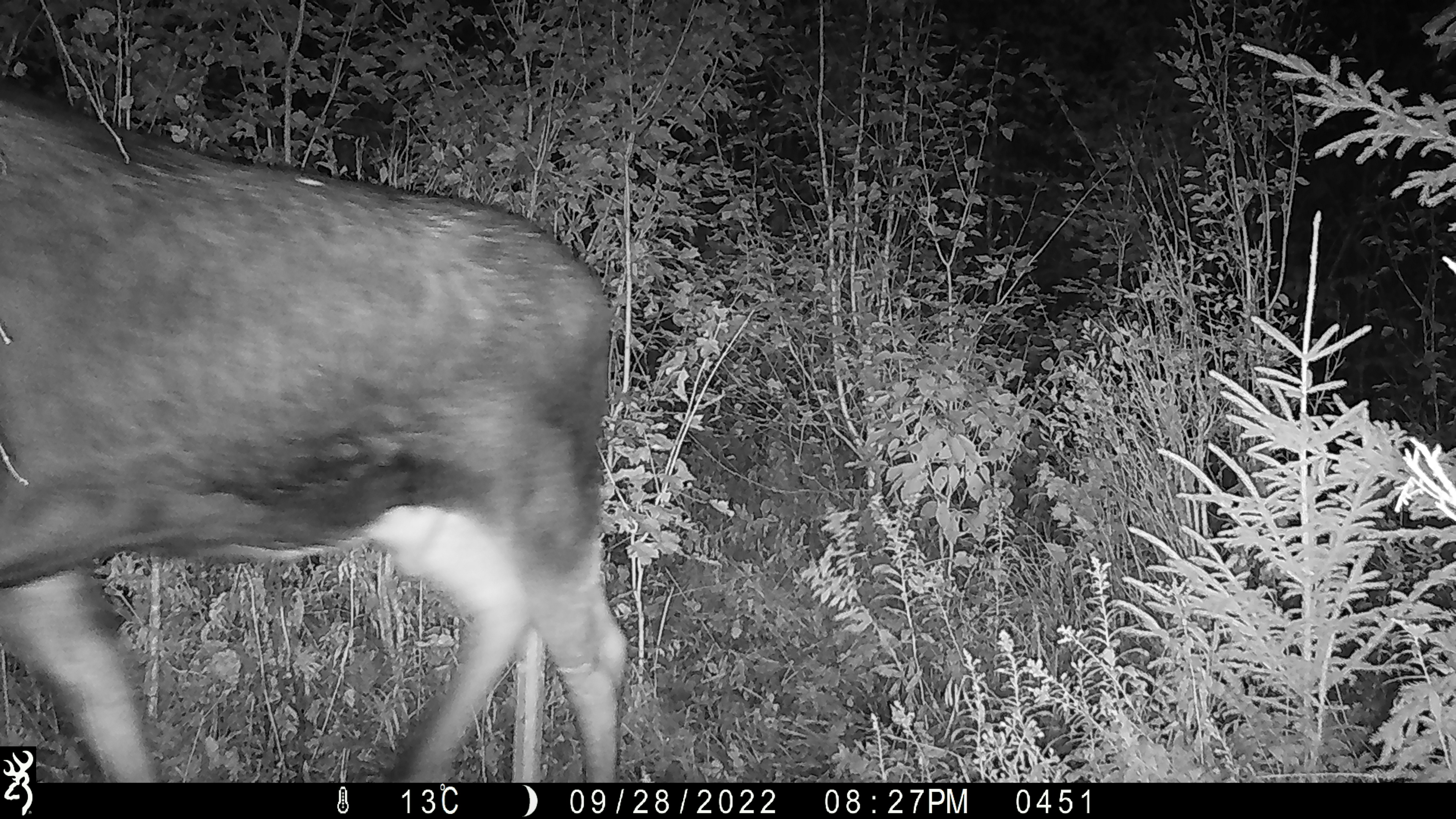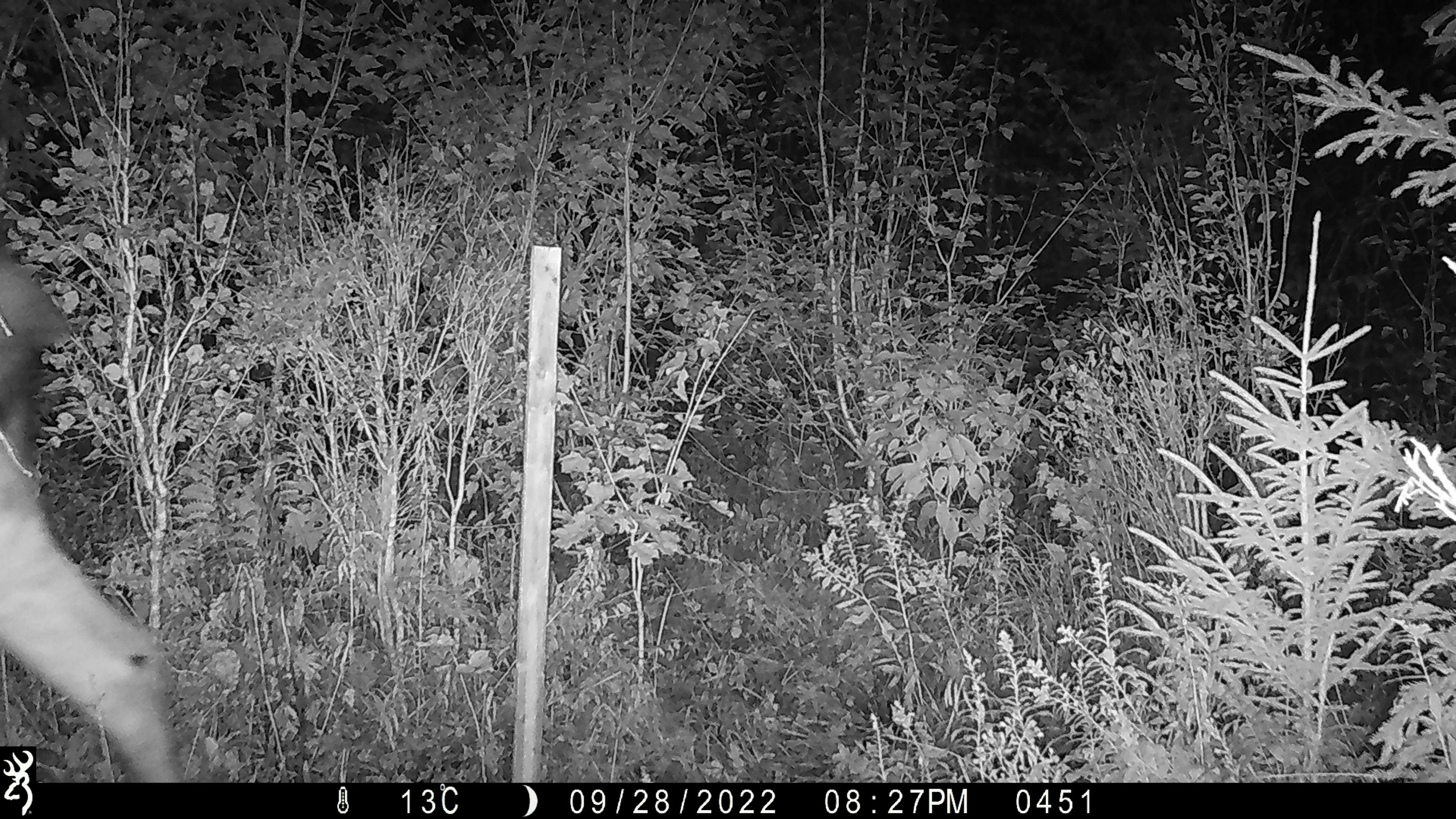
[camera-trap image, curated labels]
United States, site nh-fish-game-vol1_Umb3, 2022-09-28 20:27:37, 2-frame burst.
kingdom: Animalia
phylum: Chordata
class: Mammalia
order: Artiodactyla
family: Cervidae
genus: Alces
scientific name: Alces alces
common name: moose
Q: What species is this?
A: Moose (Alces alces).